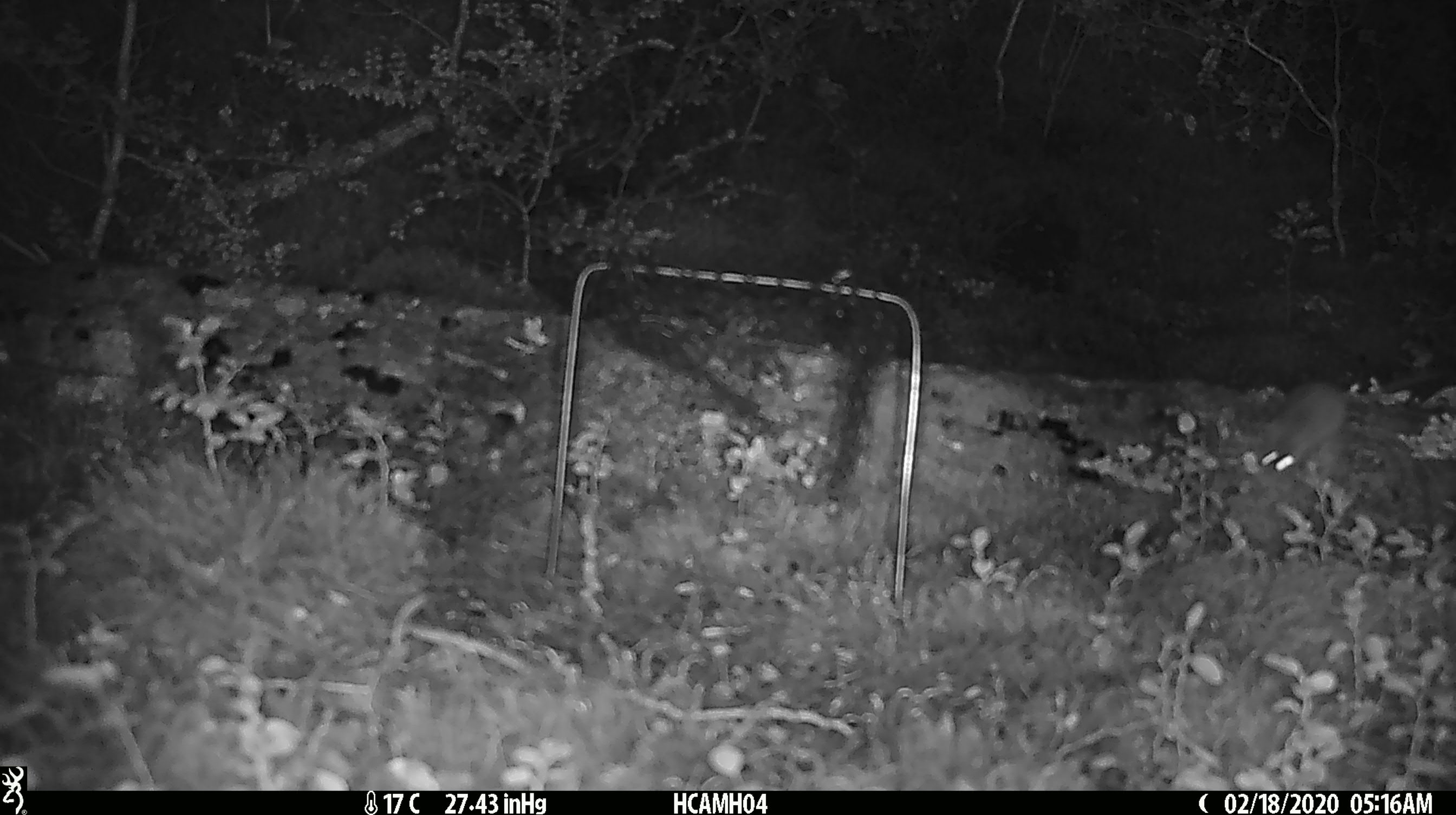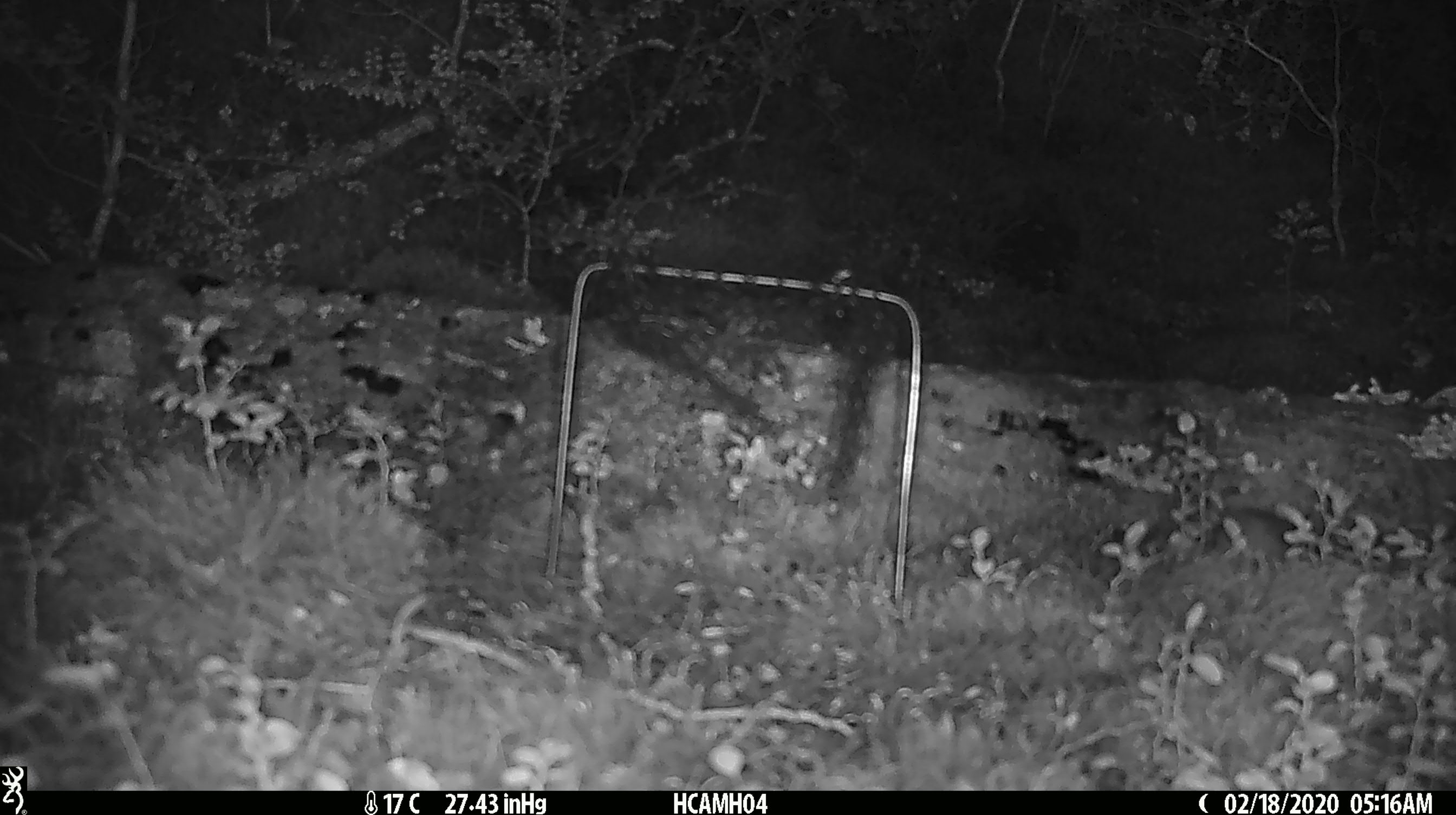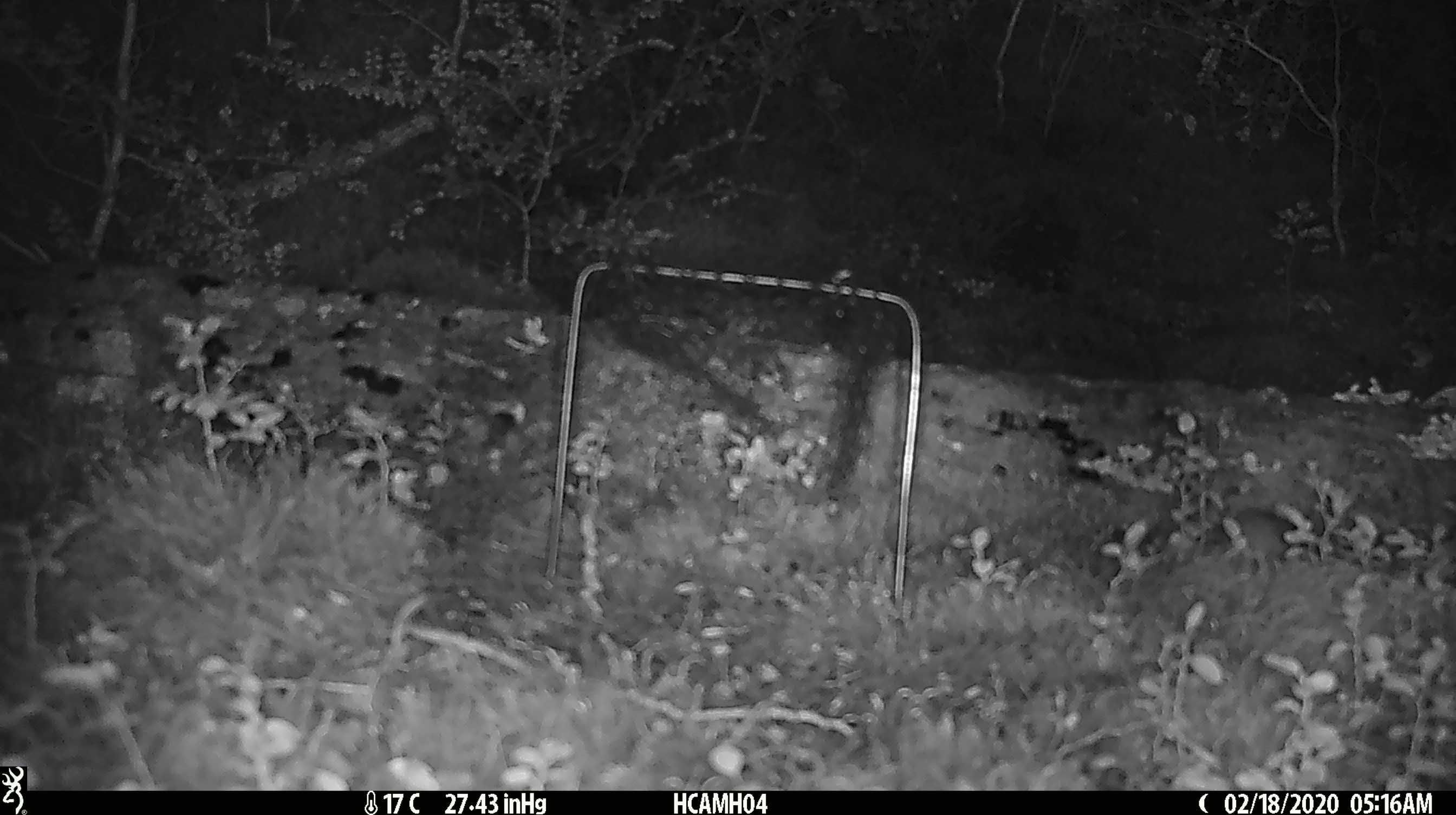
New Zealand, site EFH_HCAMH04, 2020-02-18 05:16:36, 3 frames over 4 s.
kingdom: Animalia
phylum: Chordata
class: Mammalia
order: Rodentia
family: Muridae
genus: Mus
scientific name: Mus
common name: mouse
Mouse (Mus).